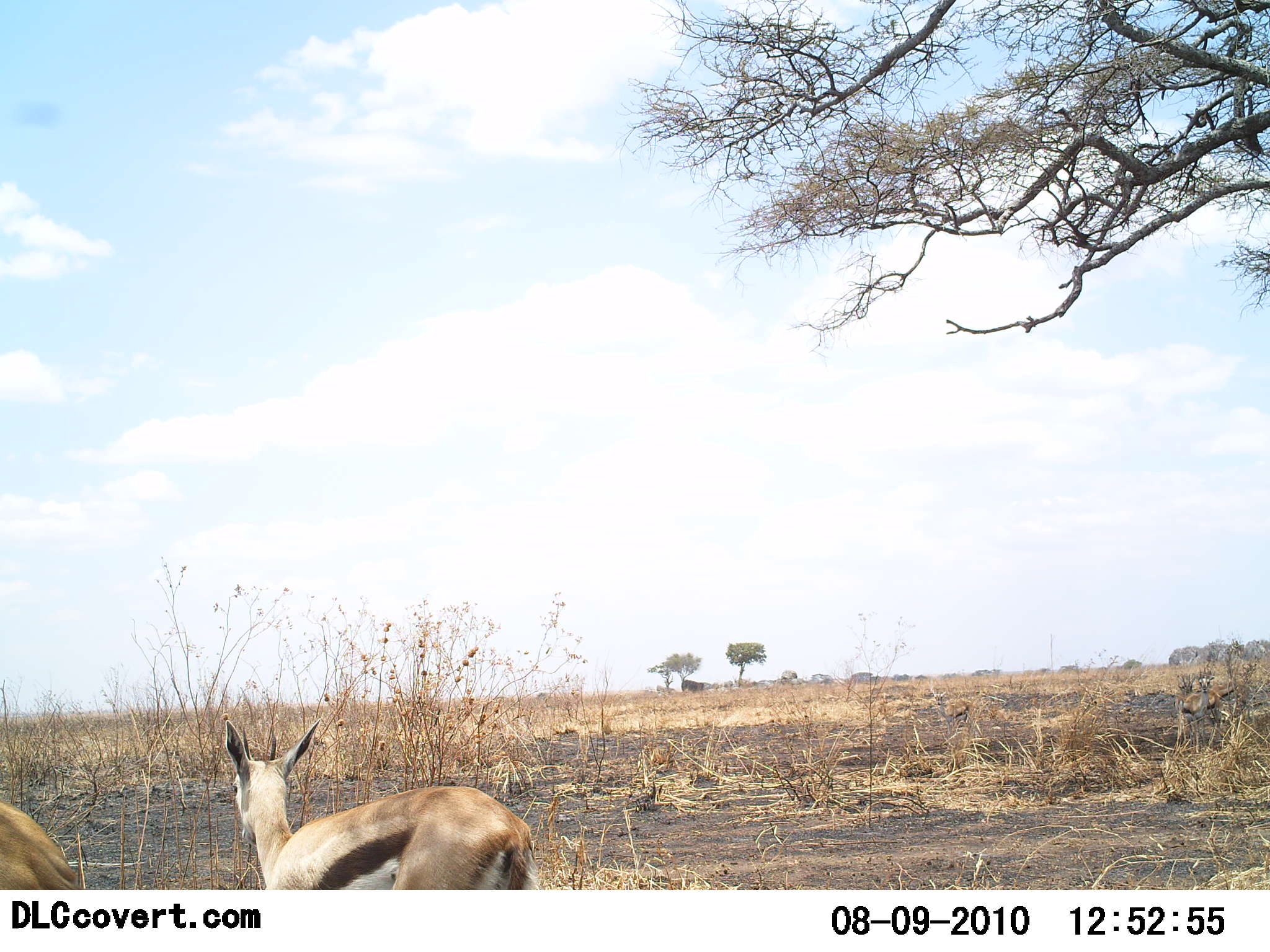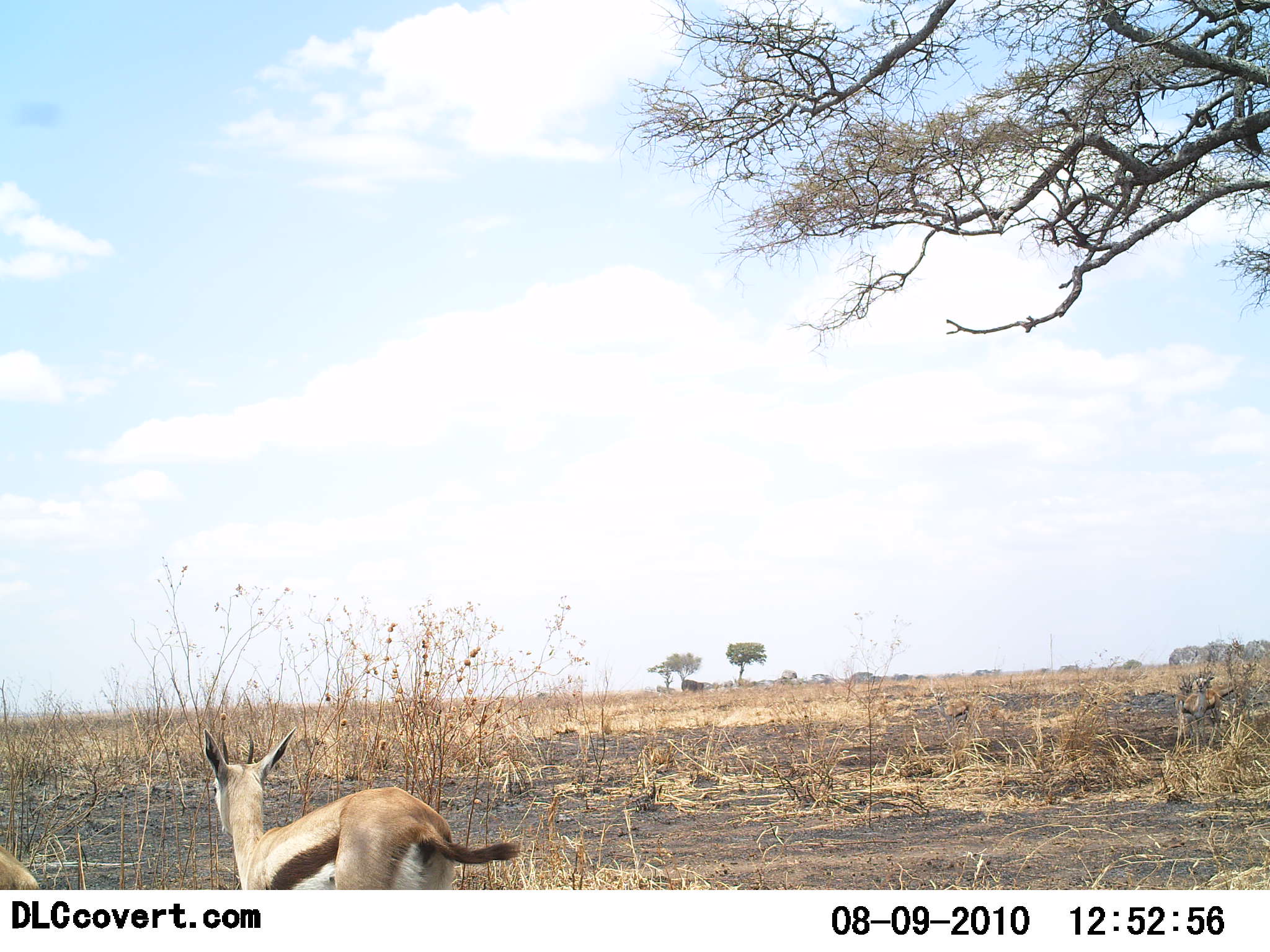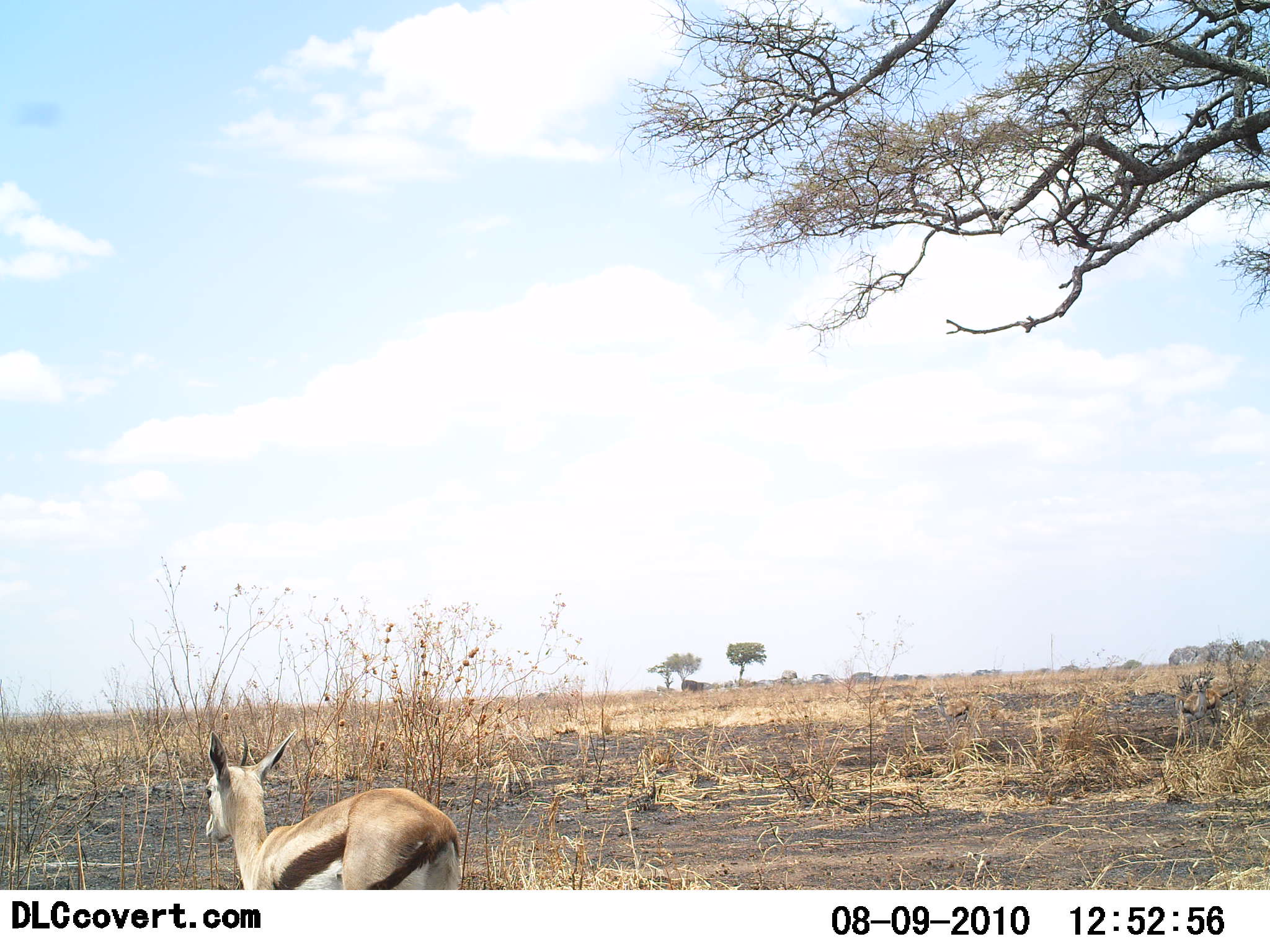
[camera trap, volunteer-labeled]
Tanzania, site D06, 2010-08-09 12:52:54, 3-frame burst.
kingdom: Animalia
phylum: Chordata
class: Mammalia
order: Artiodactyla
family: Bovidae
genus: Eudorcas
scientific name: Eudorcas thomsonii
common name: thomson's gazelle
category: gazellethomsons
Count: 2.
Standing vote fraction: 55%.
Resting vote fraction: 0%.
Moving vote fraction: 64%.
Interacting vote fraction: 0%.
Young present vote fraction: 9%.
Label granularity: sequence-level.